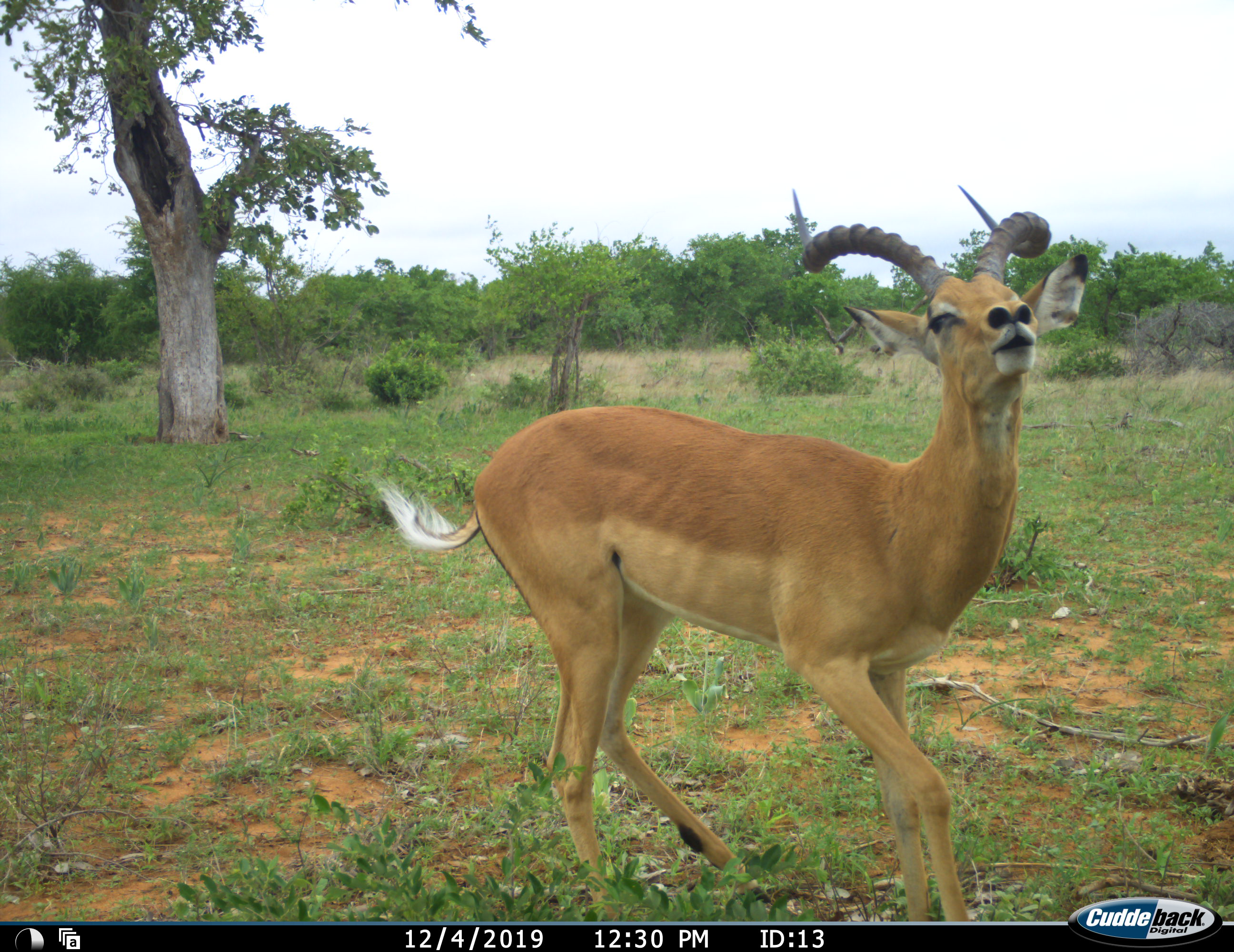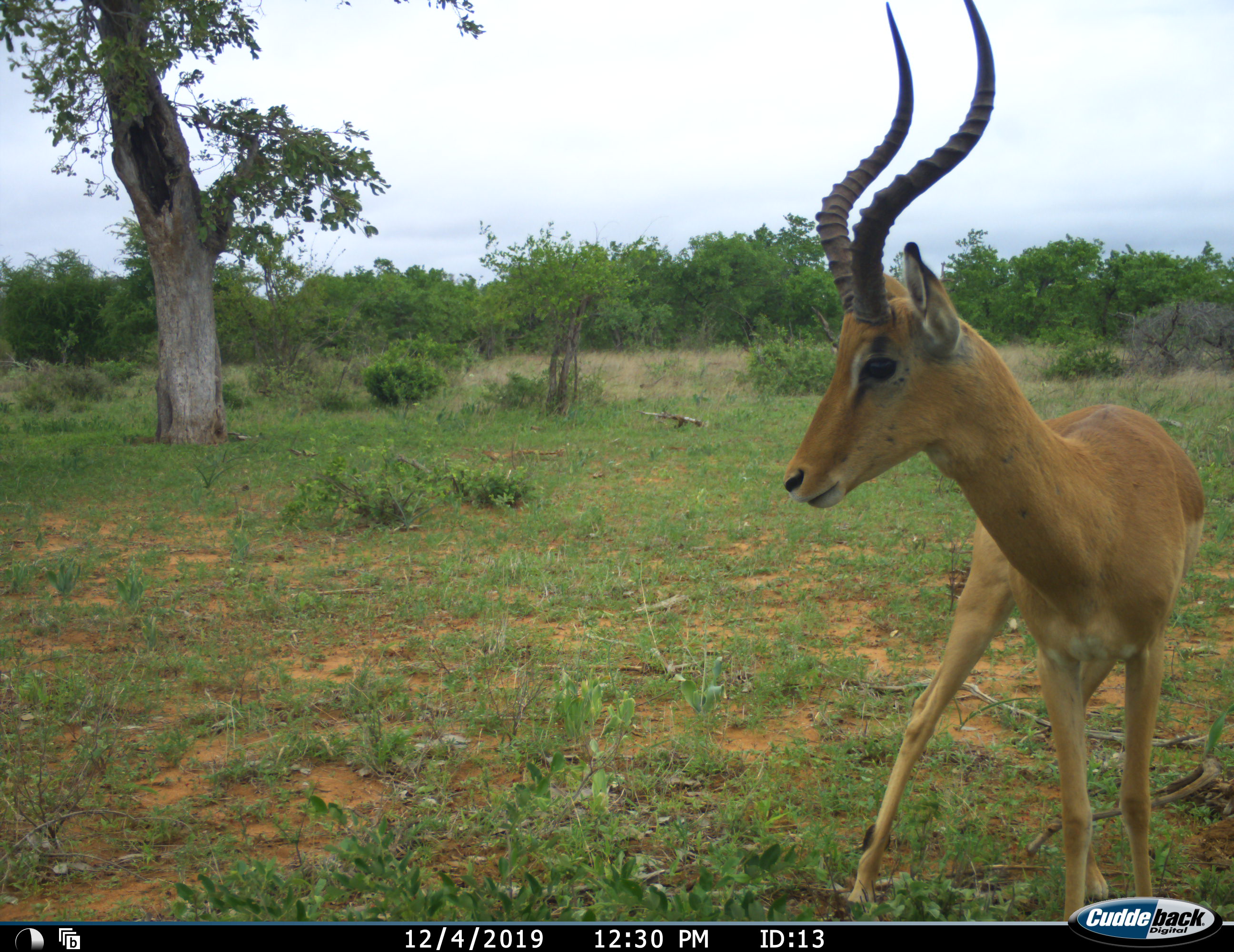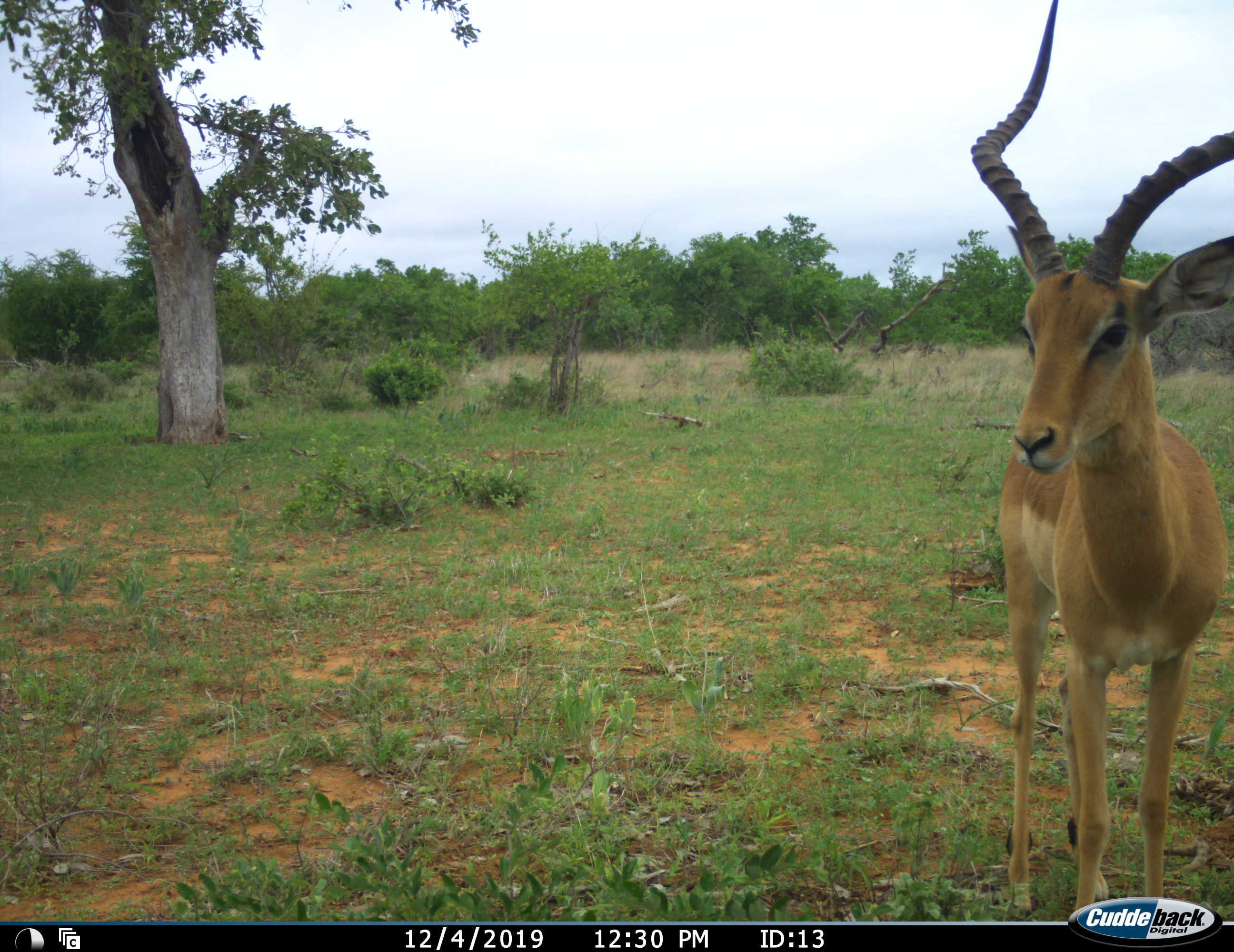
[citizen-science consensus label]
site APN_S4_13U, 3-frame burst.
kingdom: Animalia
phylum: Chordata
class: Mammalia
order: Artiodactyla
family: Bovidae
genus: Aepyceros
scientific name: Aepyceros melampus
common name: impala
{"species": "impala (Aepyceros melampus)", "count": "1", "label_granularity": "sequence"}